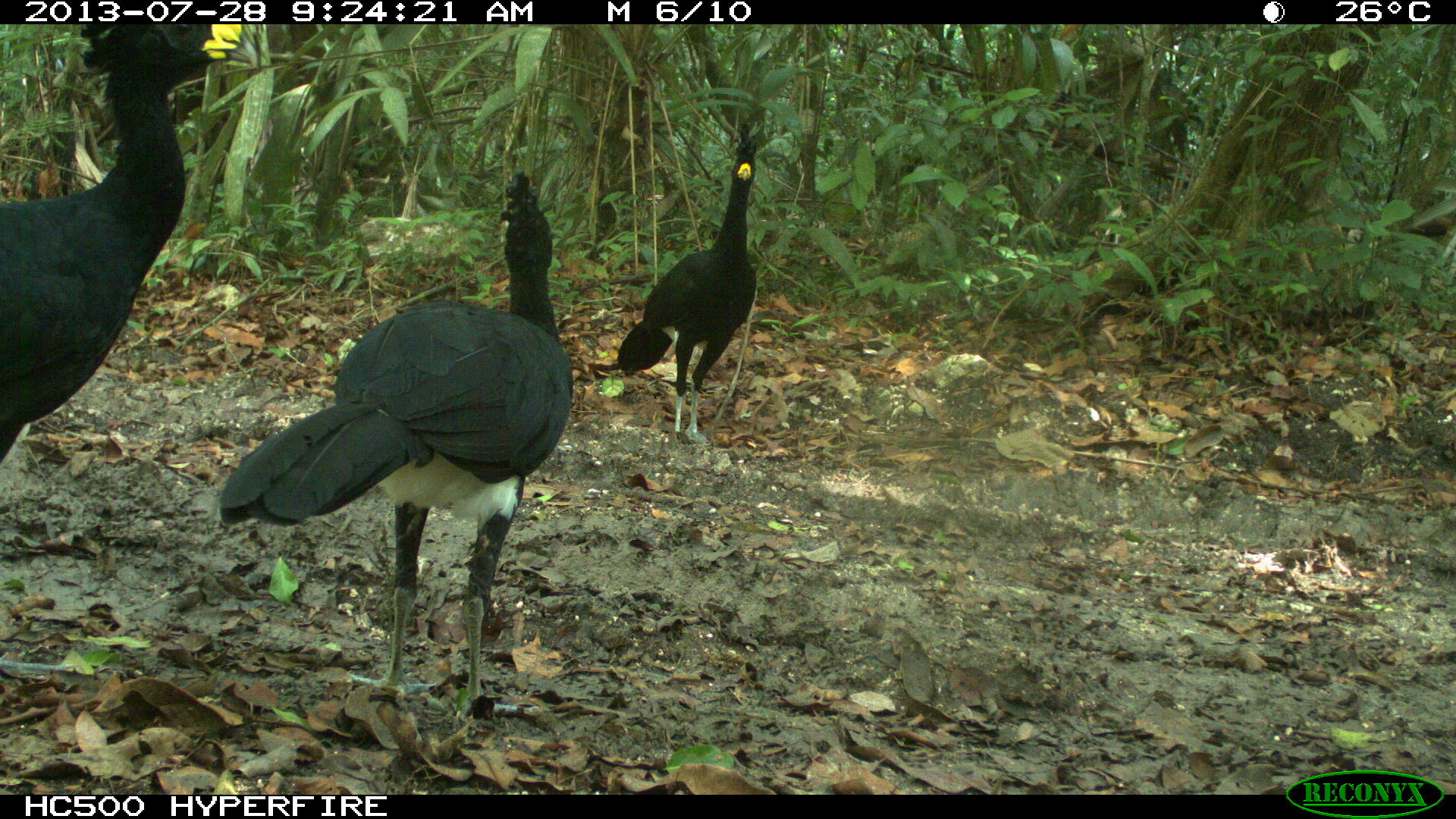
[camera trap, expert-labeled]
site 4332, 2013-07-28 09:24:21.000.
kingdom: Animalia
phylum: Chordata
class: Aves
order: Galliformes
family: Cracidae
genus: Crax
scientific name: Crax rubra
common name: great curassow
Crax rubra (great curassow), count 4.